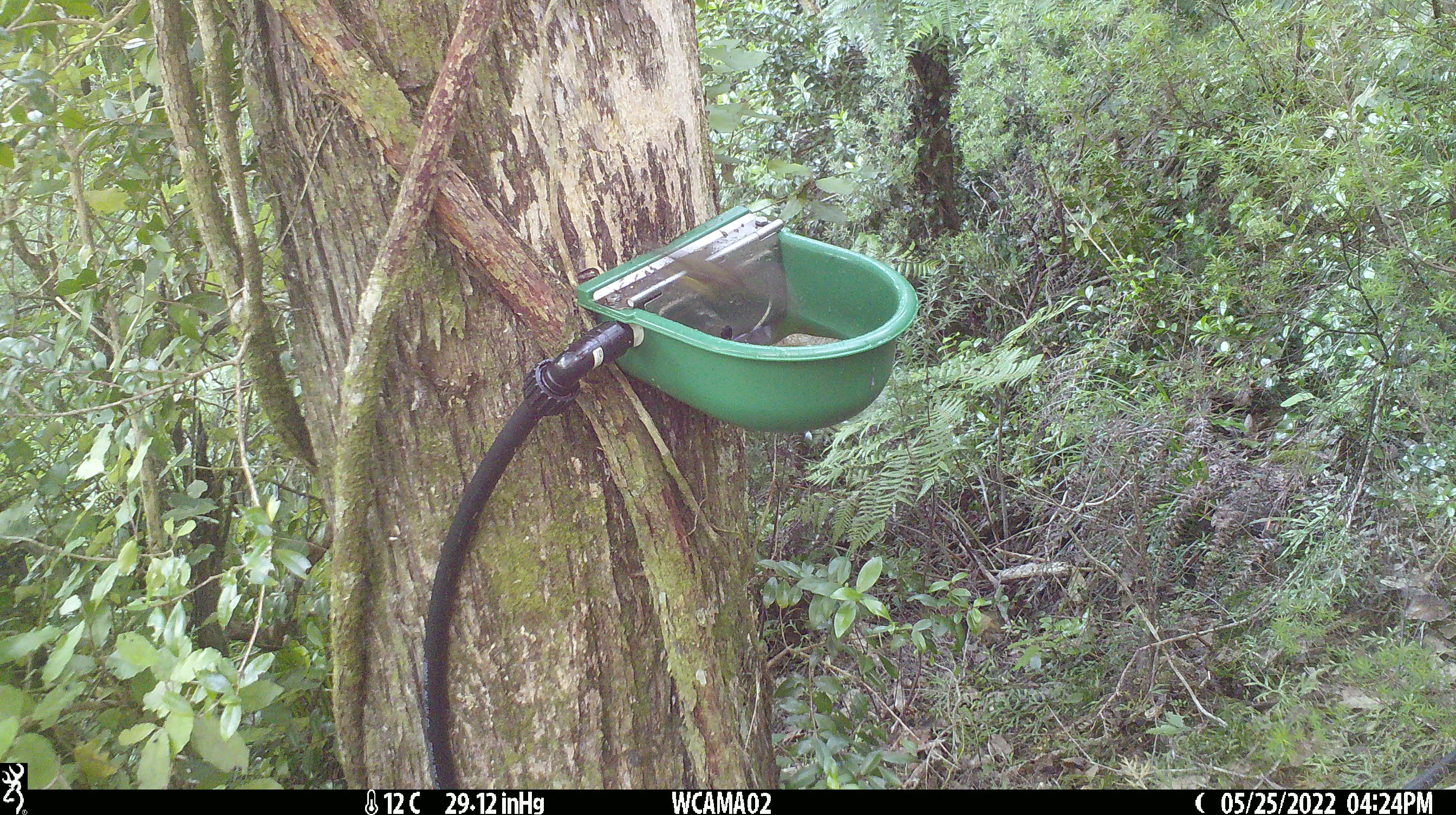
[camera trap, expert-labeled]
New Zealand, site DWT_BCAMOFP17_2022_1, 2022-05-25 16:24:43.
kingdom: Animalia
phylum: Chordata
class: Aves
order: Passeriformes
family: Meliphagidae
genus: Anthornis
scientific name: Anthornis melanura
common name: new zealand bellbird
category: bellbird